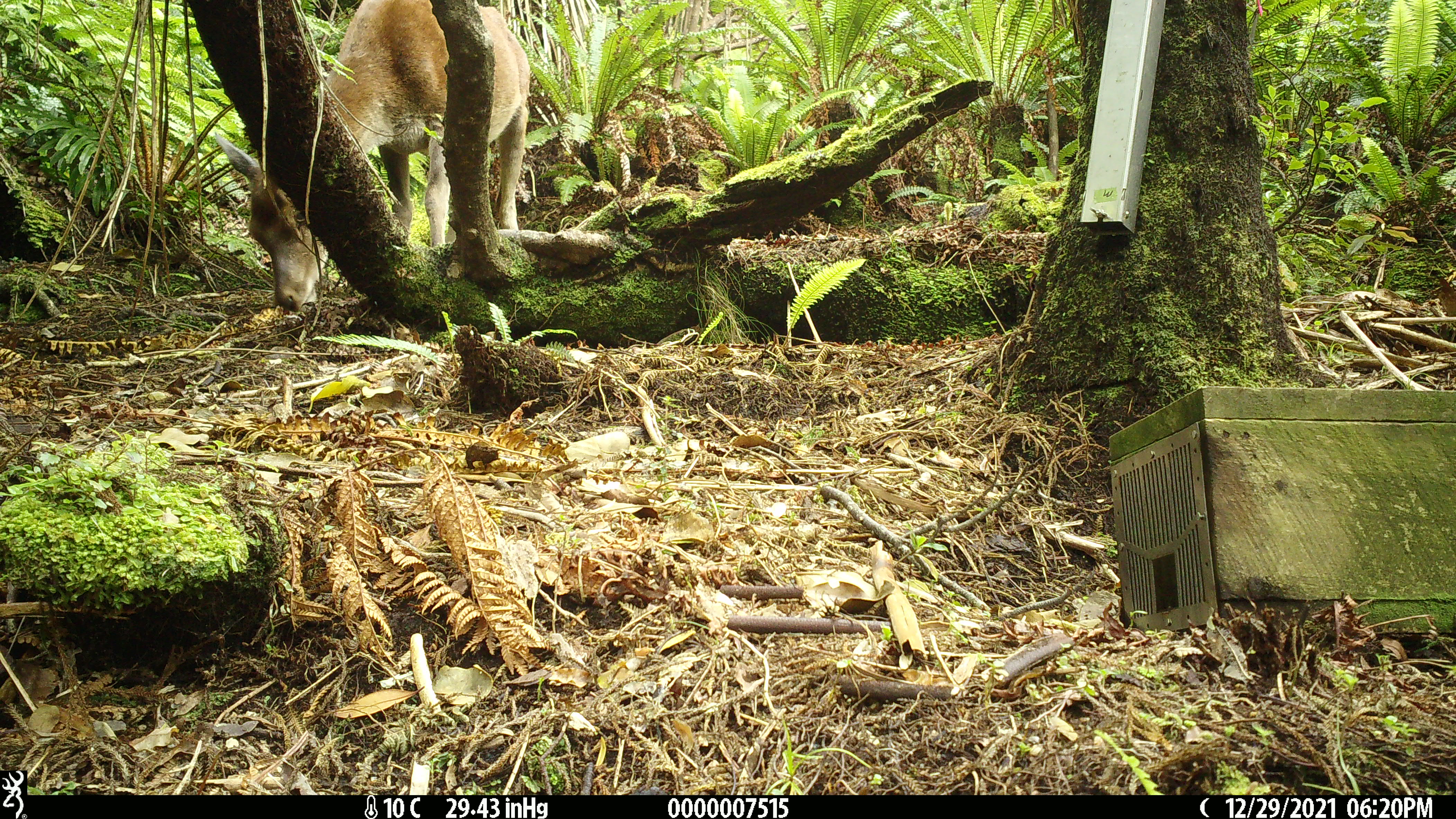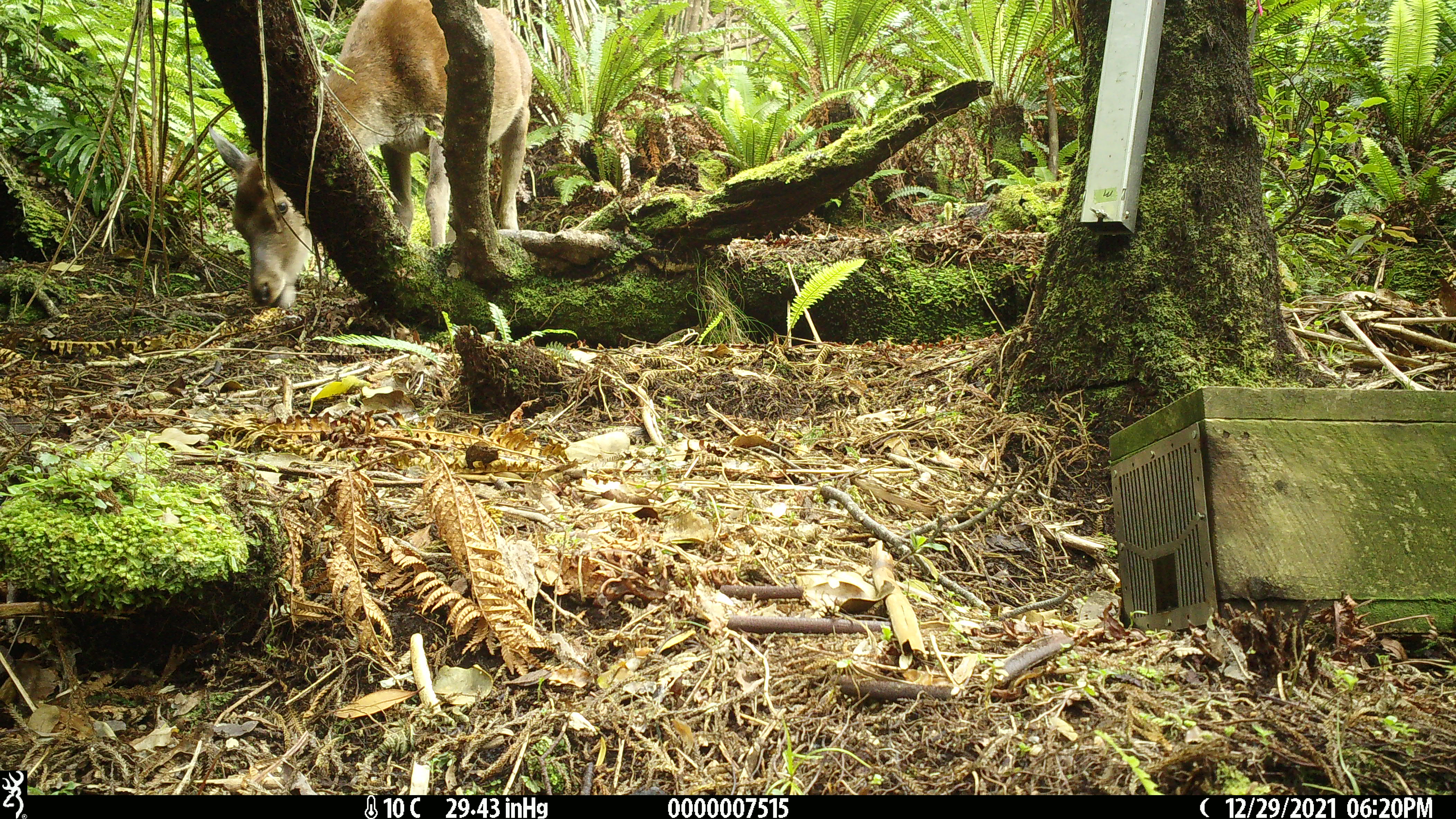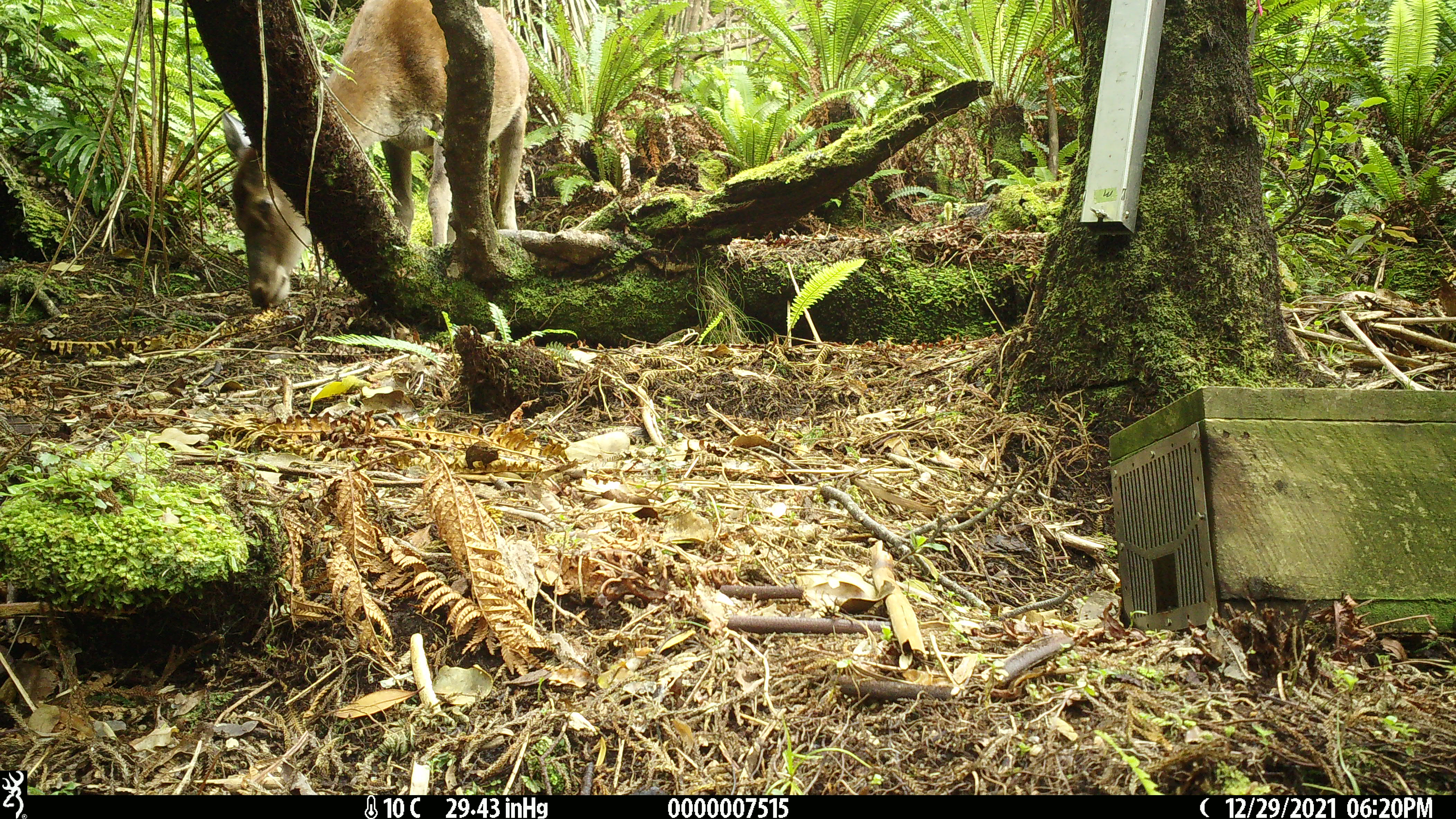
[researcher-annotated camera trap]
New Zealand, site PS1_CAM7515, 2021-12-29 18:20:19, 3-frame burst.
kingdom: Animalia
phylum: Chordata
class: Mammalia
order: Artiodactyla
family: Cervidae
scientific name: Cervidae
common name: deer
Deer (Cervidae).